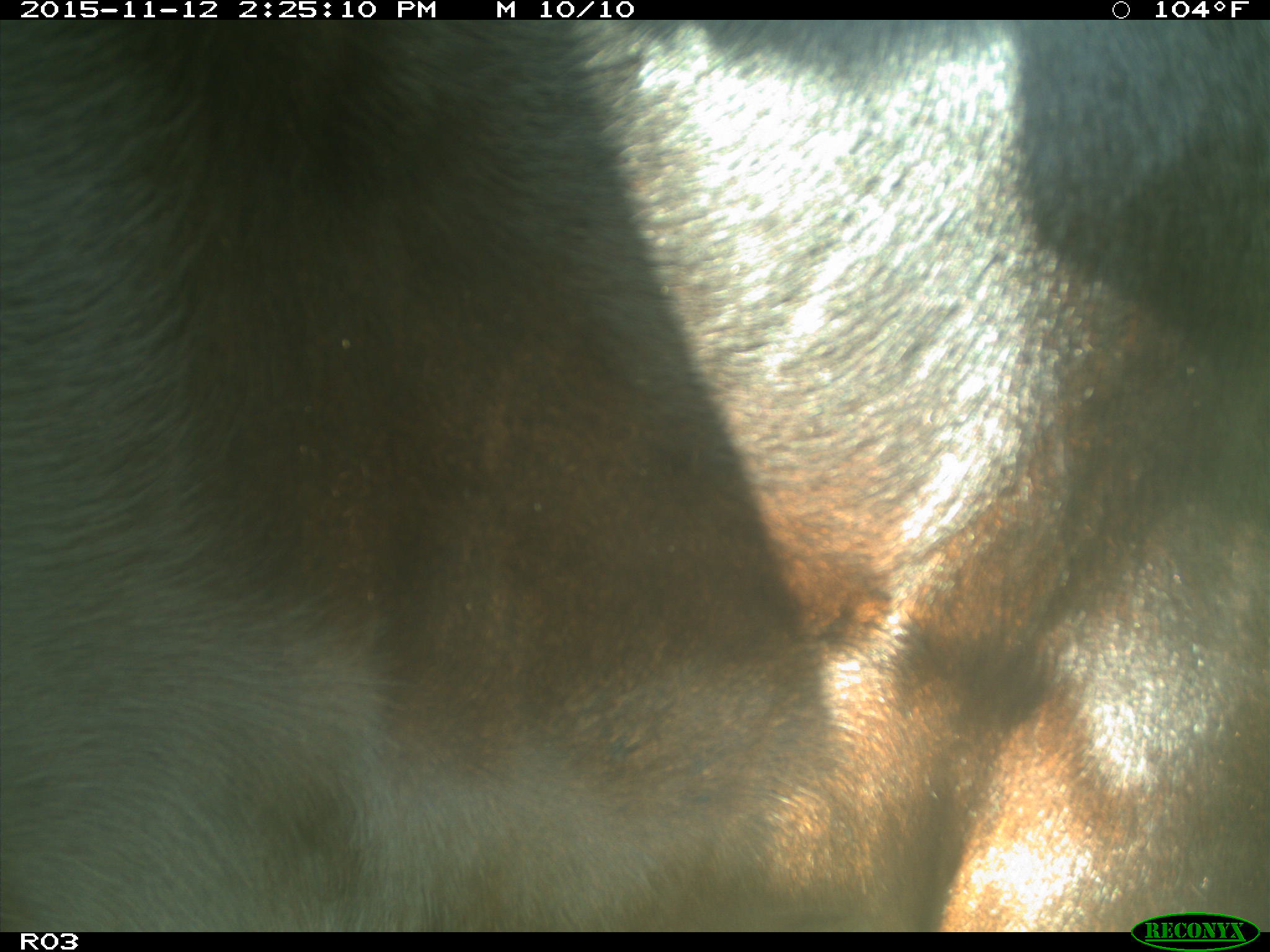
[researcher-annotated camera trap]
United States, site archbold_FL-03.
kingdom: Animalia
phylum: Chordata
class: Mammalia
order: Artiodactyla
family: Bovidae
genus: Bos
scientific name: Bos taurus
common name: domestic cow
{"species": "Bos taurus (domestic cow)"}